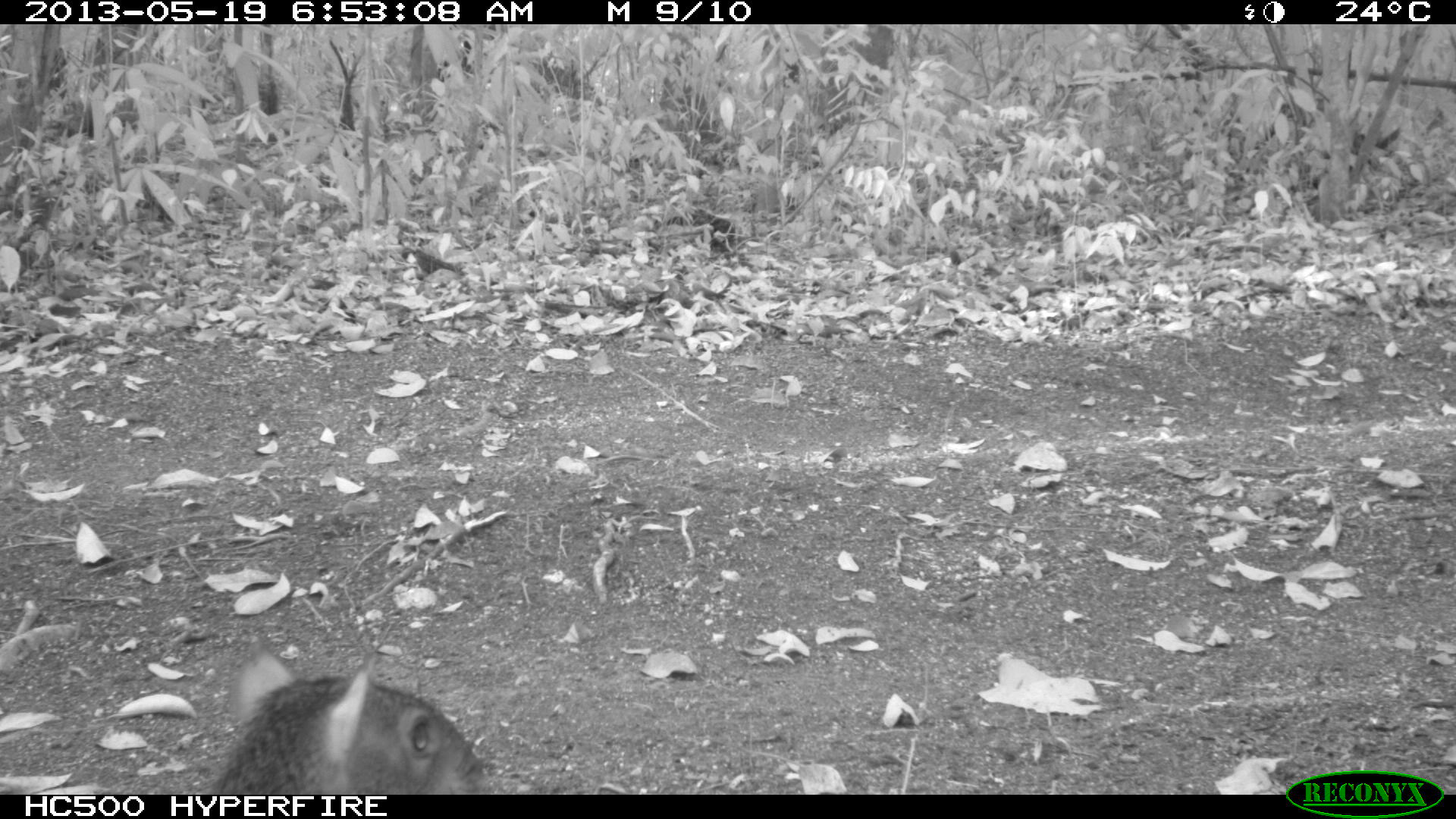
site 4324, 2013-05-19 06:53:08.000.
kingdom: Animalia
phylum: Chordata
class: Mammalia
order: Rodentia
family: Dasyproctidae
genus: Dasyprocta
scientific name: Dasyprocta punctata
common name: central american agouti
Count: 1.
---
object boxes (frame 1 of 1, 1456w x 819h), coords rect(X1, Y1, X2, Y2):
dasyprocta punctata: rect(191, 649, 490, 792)